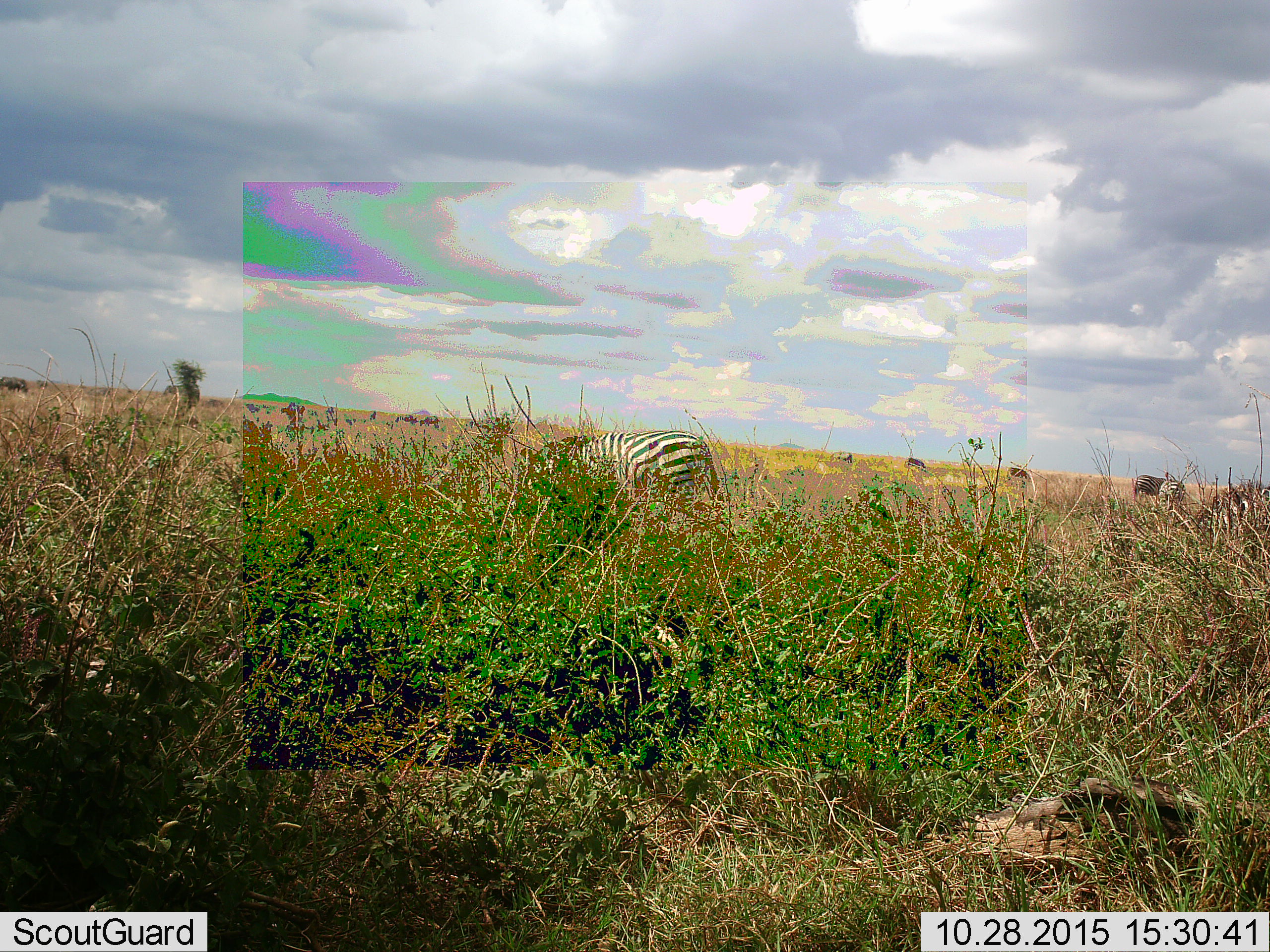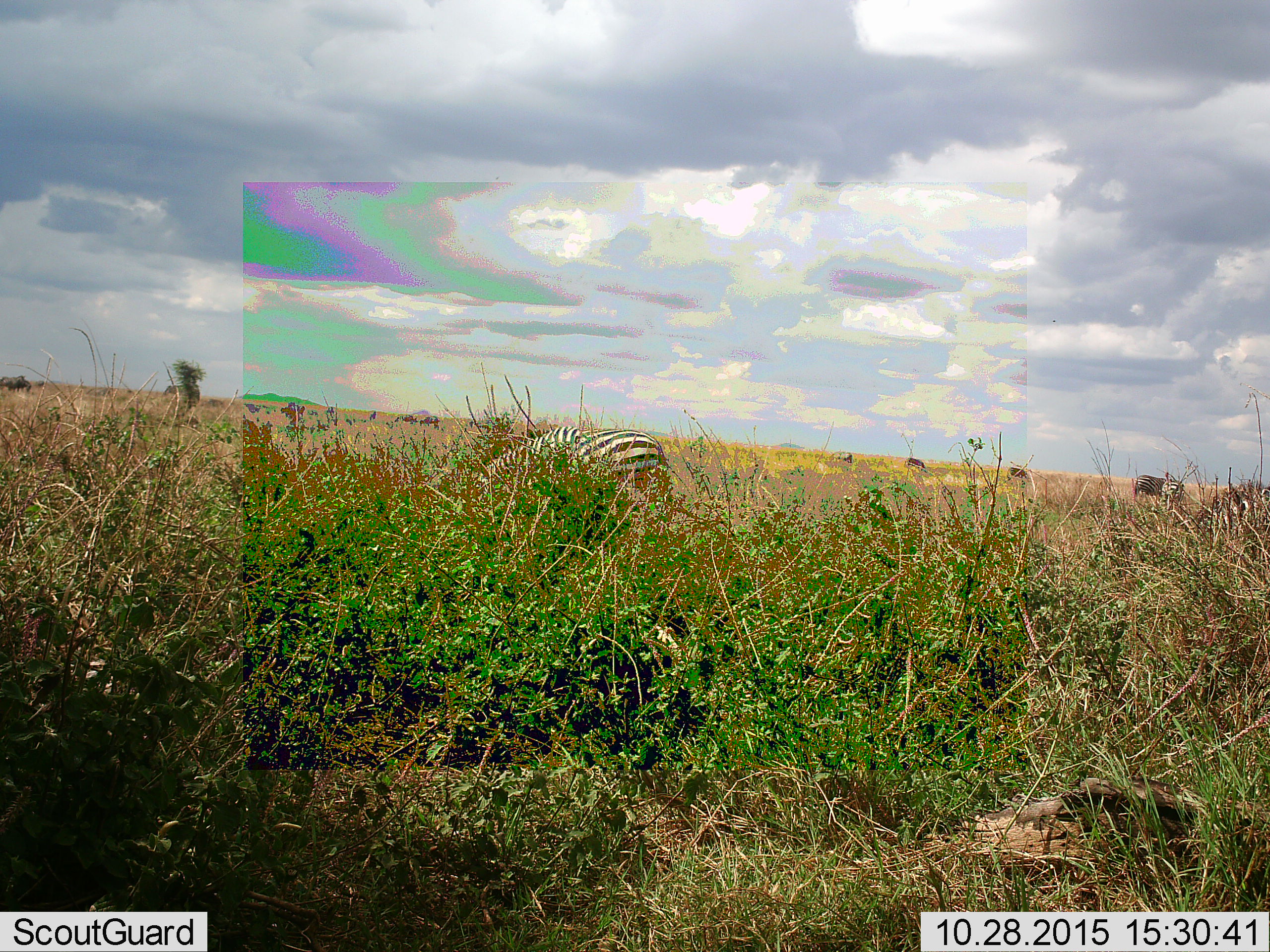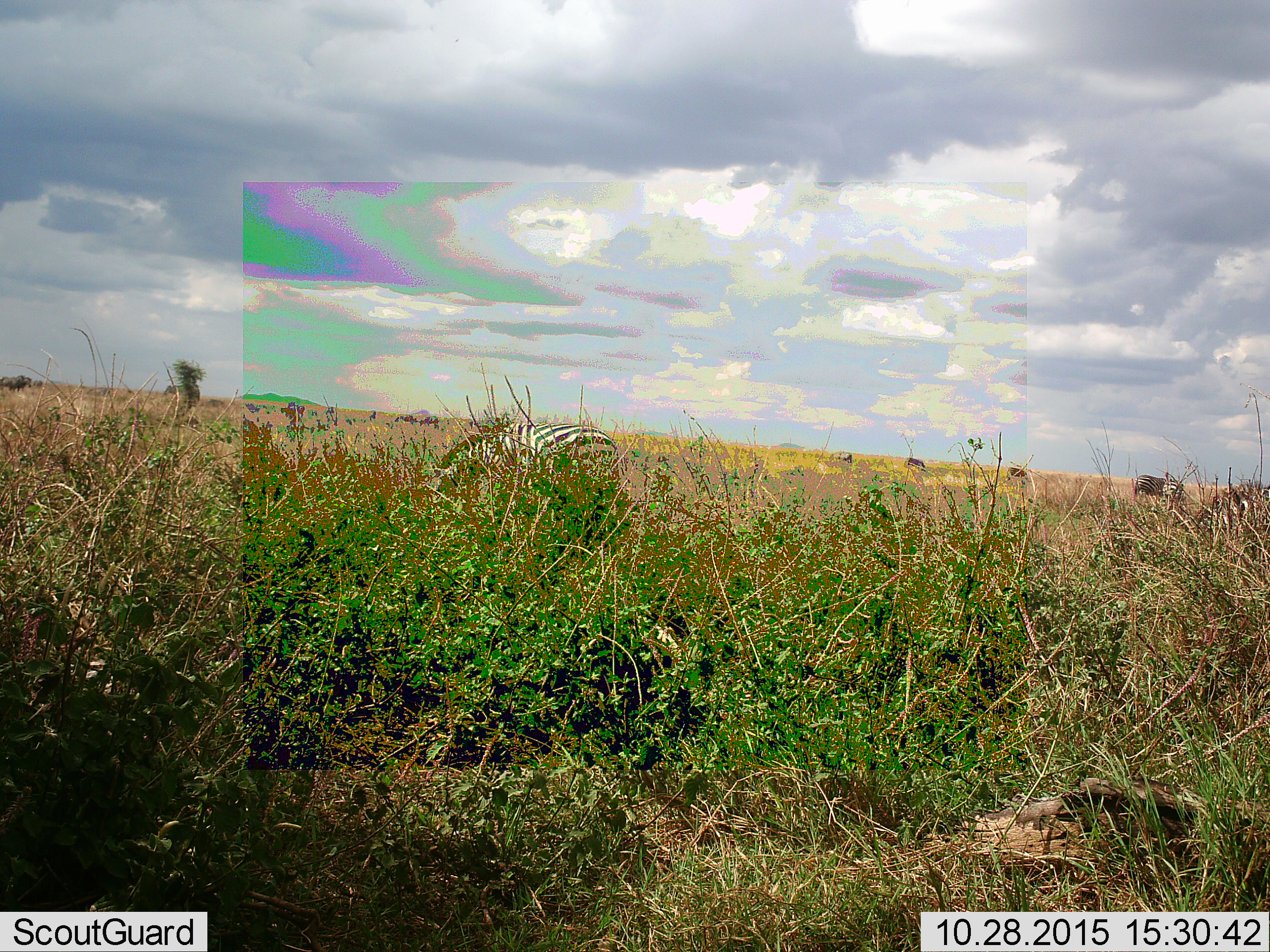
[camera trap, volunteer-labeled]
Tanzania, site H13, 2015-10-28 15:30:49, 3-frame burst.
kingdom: Animalia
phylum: Chordata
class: Mammalia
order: Perissodactyla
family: Equidae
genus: Equus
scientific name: Equus quagga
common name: plains zebra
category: zebra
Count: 7.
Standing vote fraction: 70%.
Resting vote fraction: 20%.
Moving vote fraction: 30%.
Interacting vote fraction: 10%.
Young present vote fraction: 0%.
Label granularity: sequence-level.